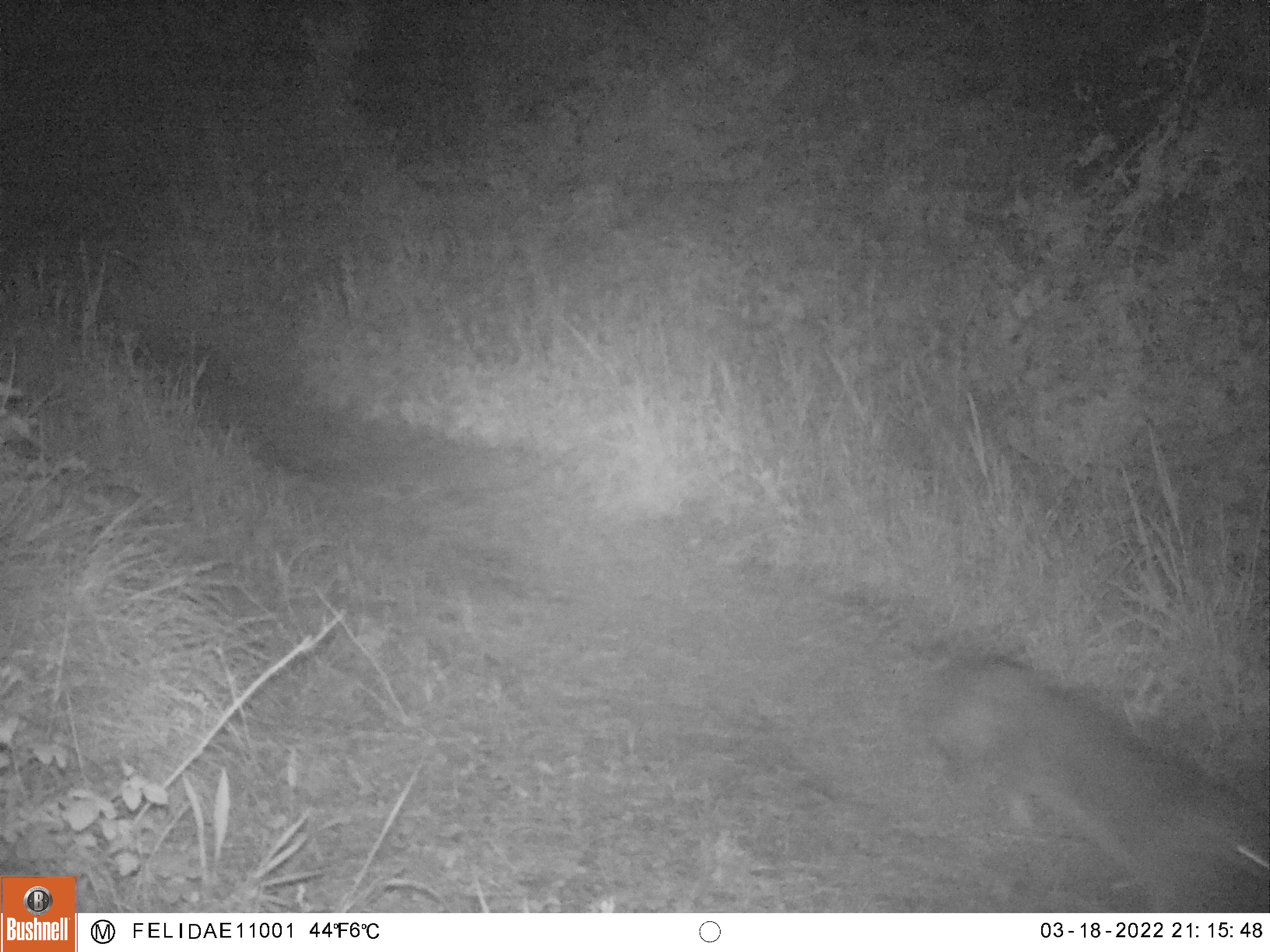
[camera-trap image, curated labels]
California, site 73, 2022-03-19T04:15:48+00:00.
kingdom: Animalia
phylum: Chordata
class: Mammalia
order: Carnivora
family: Canidae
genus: Urocyon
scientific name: Urocyon cinereoargenteus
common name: gray fox